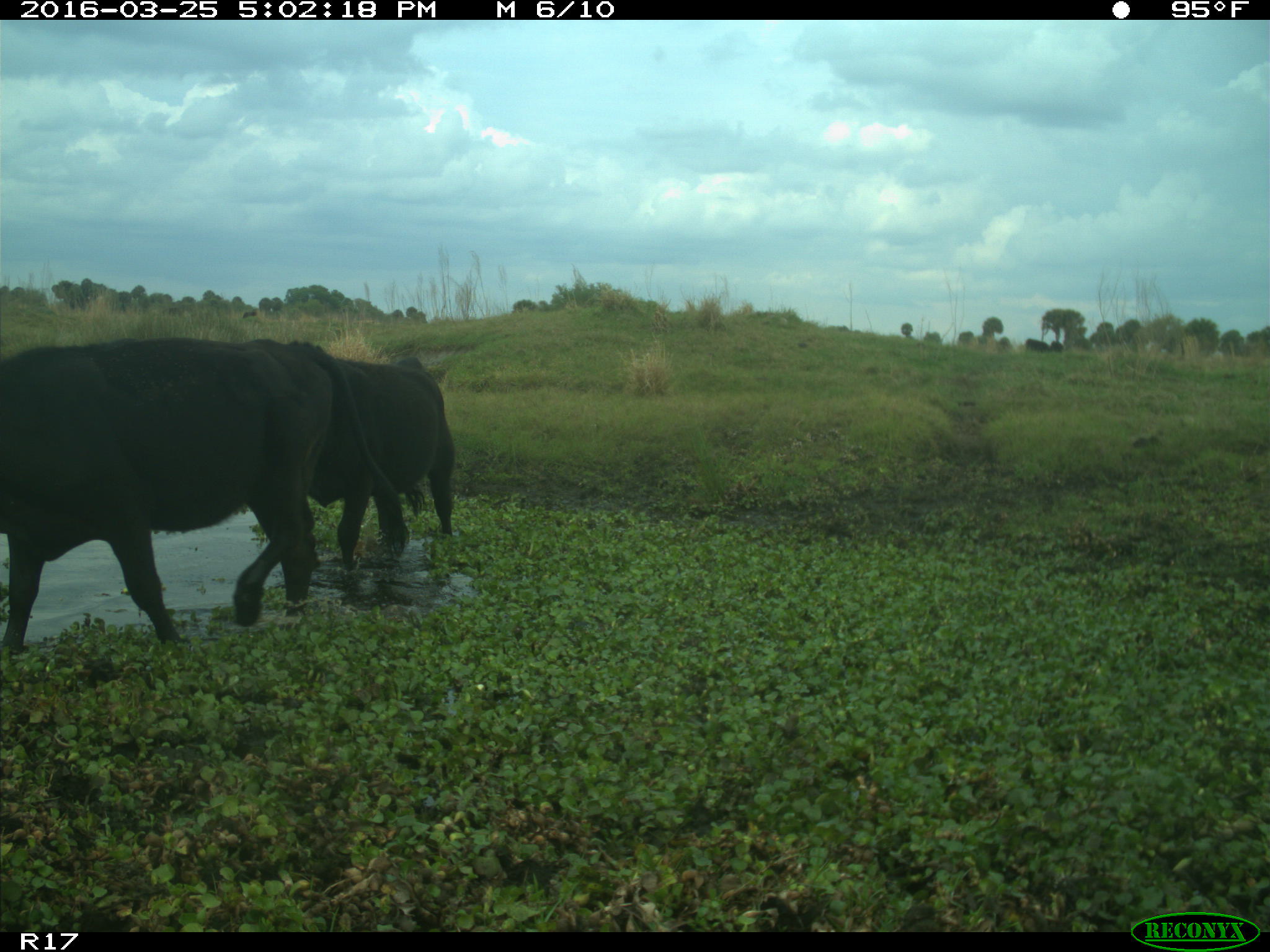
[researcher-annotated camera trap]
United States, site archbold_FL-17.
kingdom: Animalia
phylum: Chordata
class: Mammalia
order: Artiodactyla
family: Bovidae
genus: Bos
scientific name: Bos taurus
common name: domestic cow